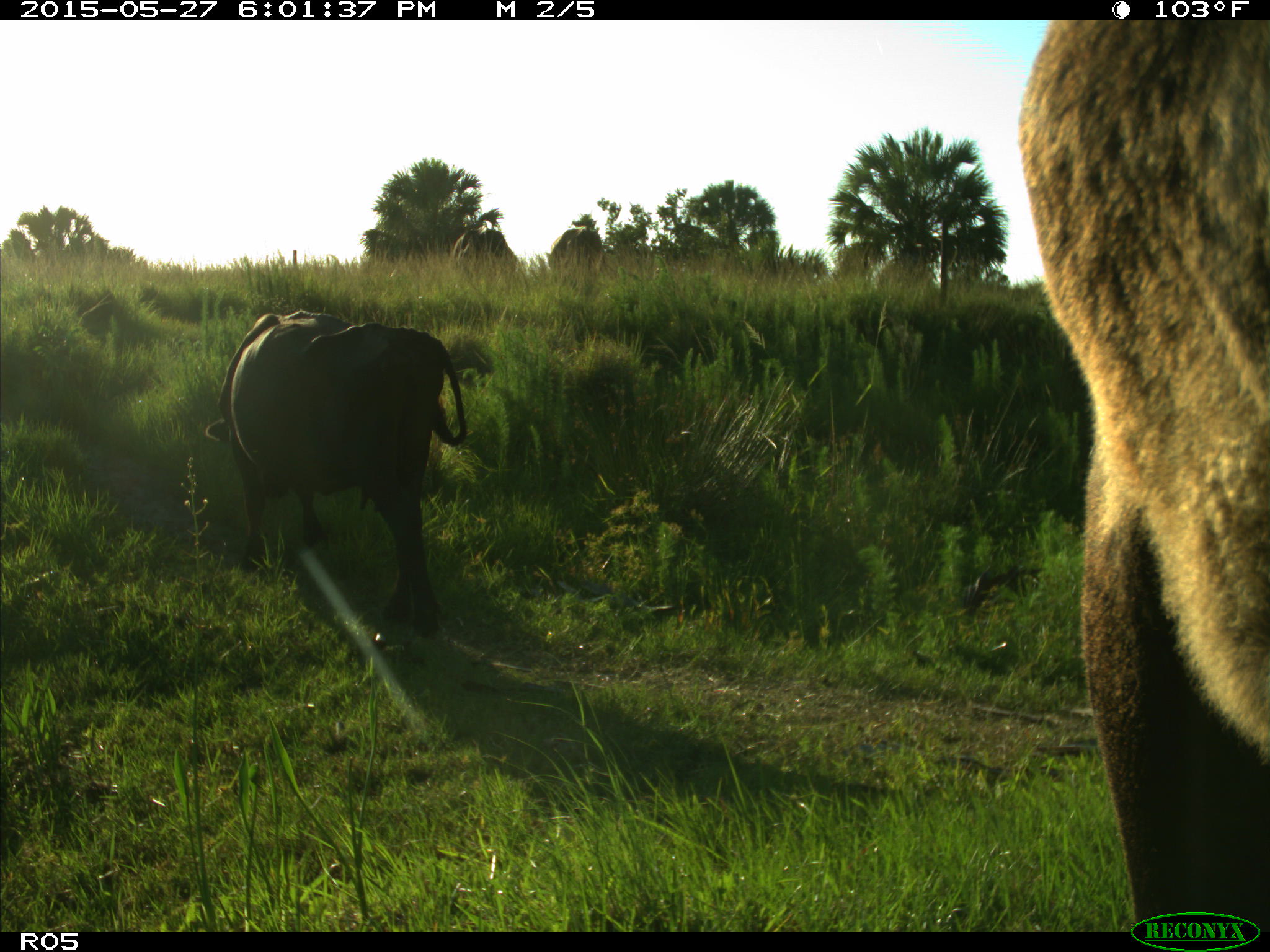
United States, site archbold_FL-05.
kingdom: Animalia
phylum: Chordata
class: Mammalia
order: Artiodactyla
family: Bovidae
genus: Bos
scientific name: Bos taurus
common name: domestic cow